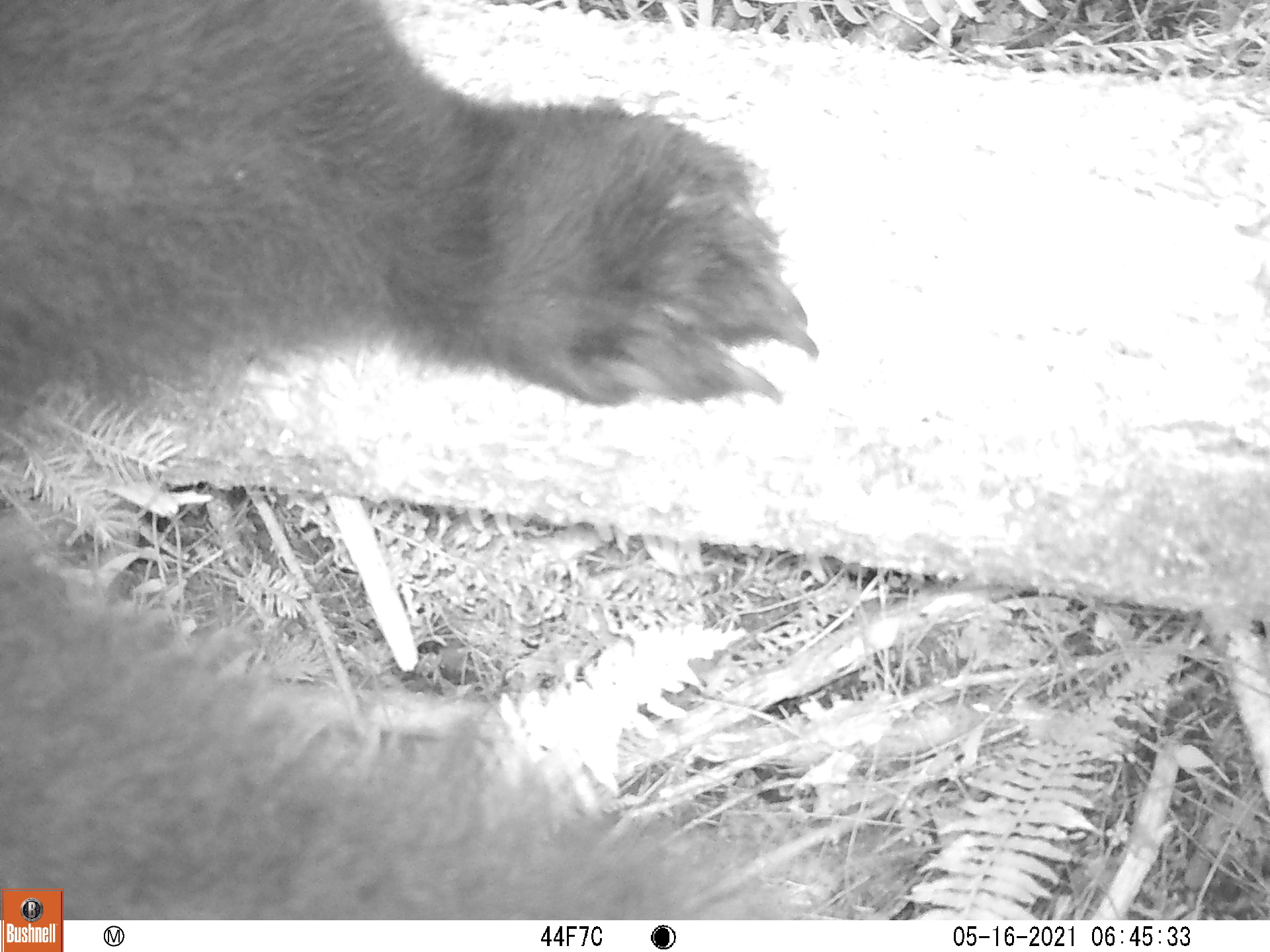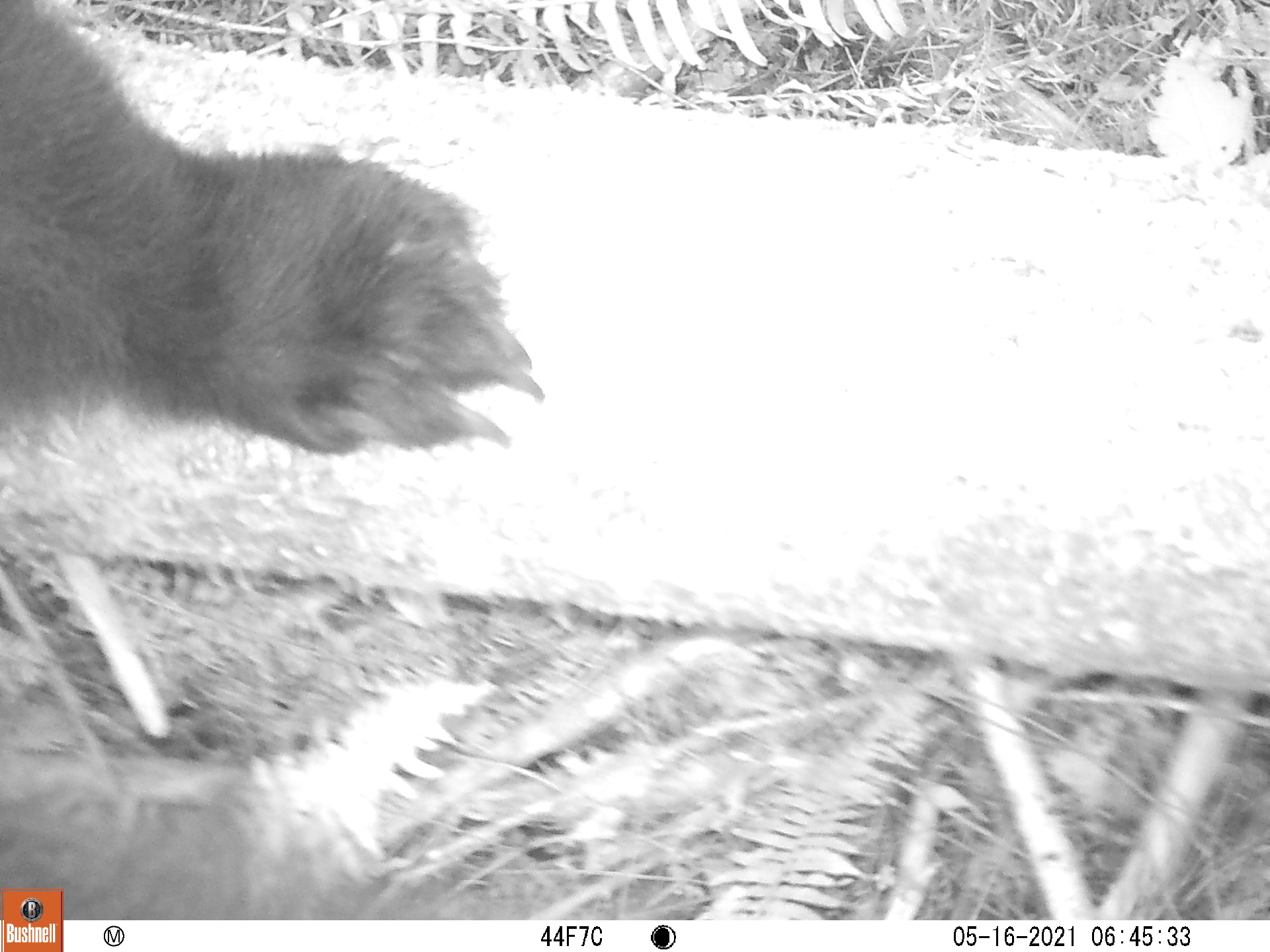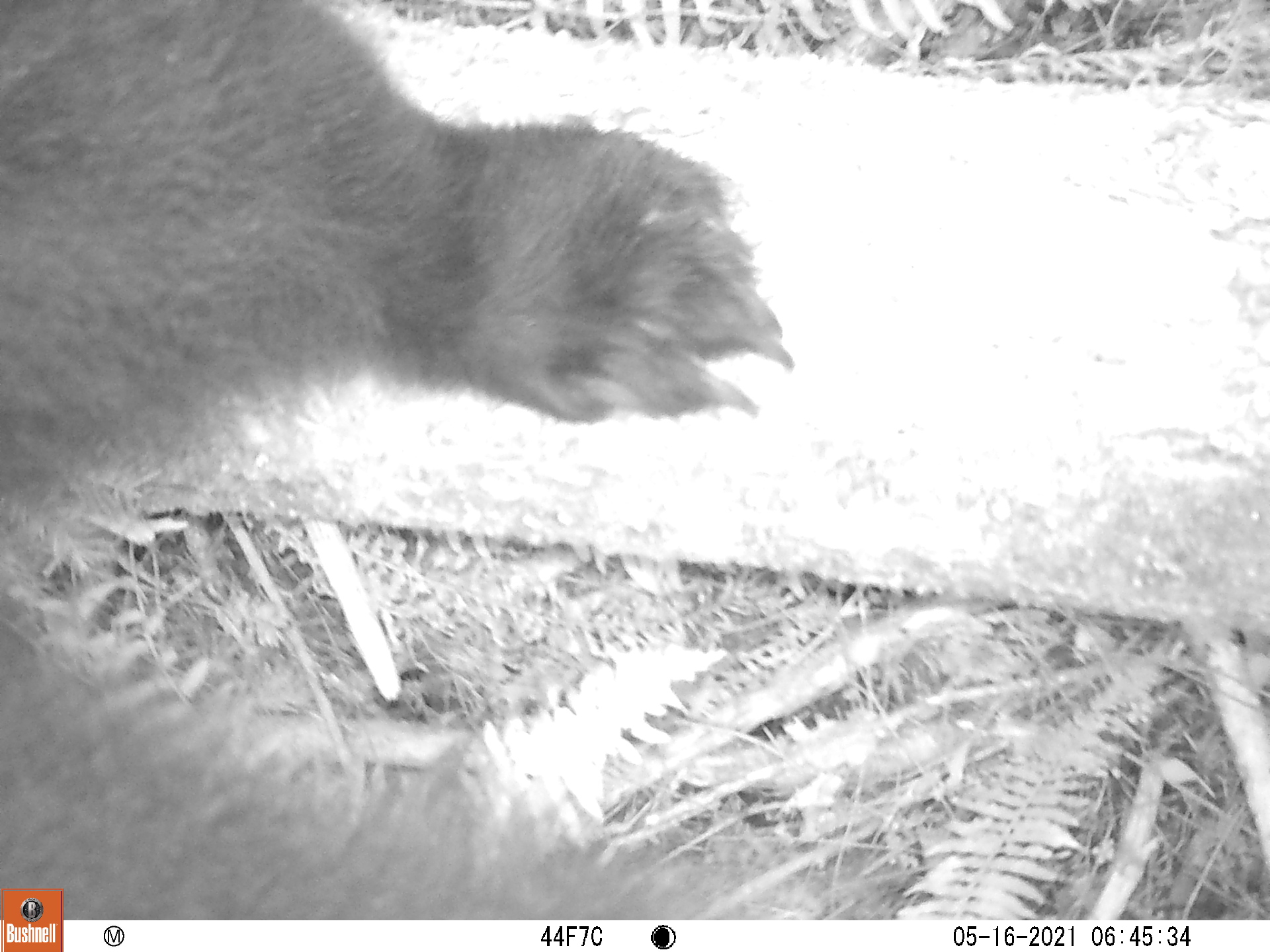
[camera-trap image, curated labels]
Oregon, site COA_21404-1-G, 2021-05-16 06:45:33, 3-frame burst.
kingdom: Animalia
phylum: Chordata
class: Mammalia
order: Carnivora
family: Ursidae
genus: Ursus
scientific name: Ursus americanus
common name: american black bear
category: black bear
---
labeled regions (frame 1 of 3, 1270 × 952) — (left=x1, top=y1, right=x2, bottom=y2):
black bear: (left=8, top=17, right=828, bottom=885)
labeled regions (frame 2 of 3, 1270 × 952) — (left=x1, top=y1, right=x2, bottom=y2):
black bear: (left=7, top=18, right=549, bottom=886)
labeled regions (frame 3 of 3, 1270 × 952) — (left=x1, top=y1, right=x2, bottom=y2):
black bear: (left=8, top=5, right=805, bottom=881)